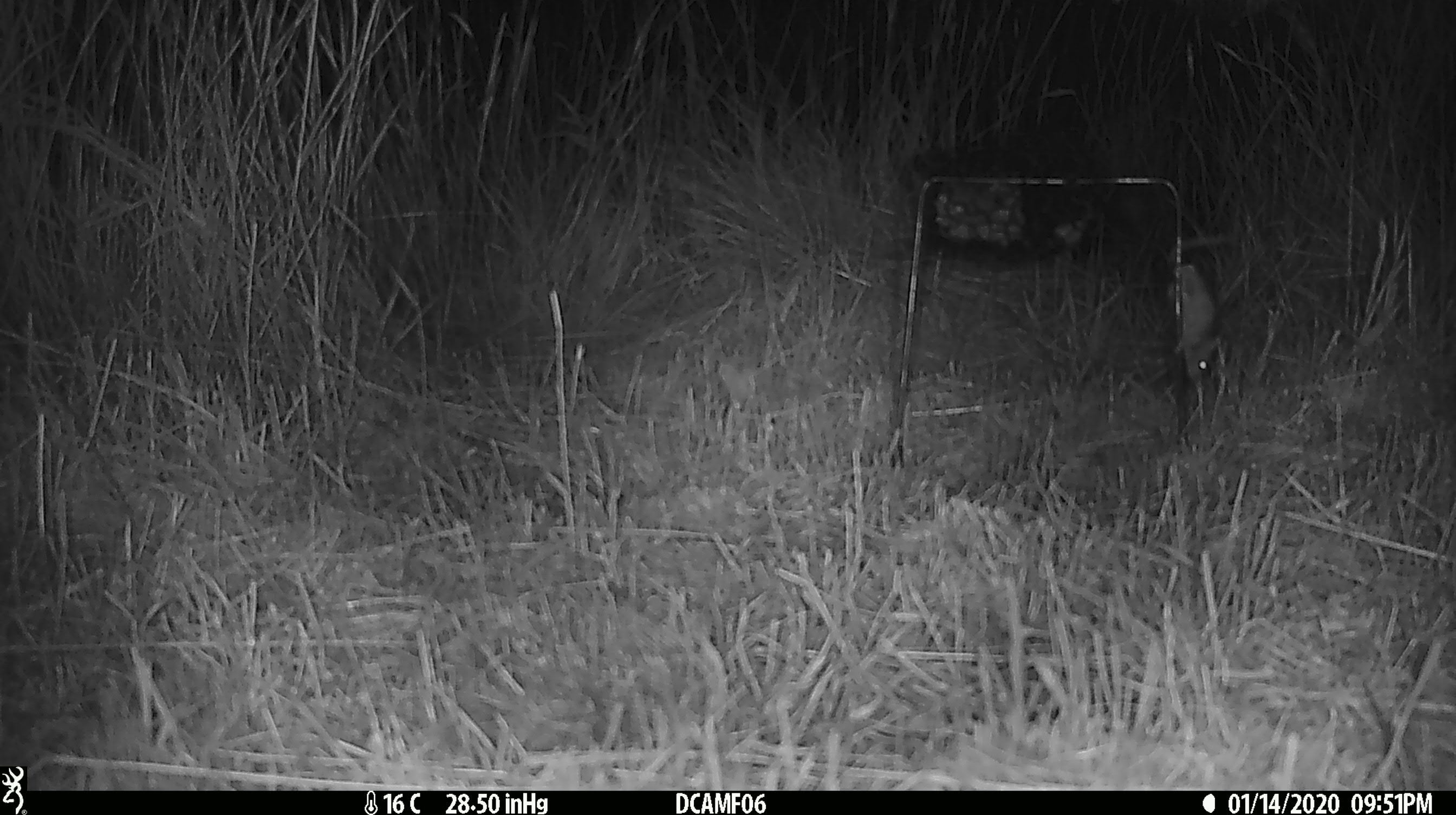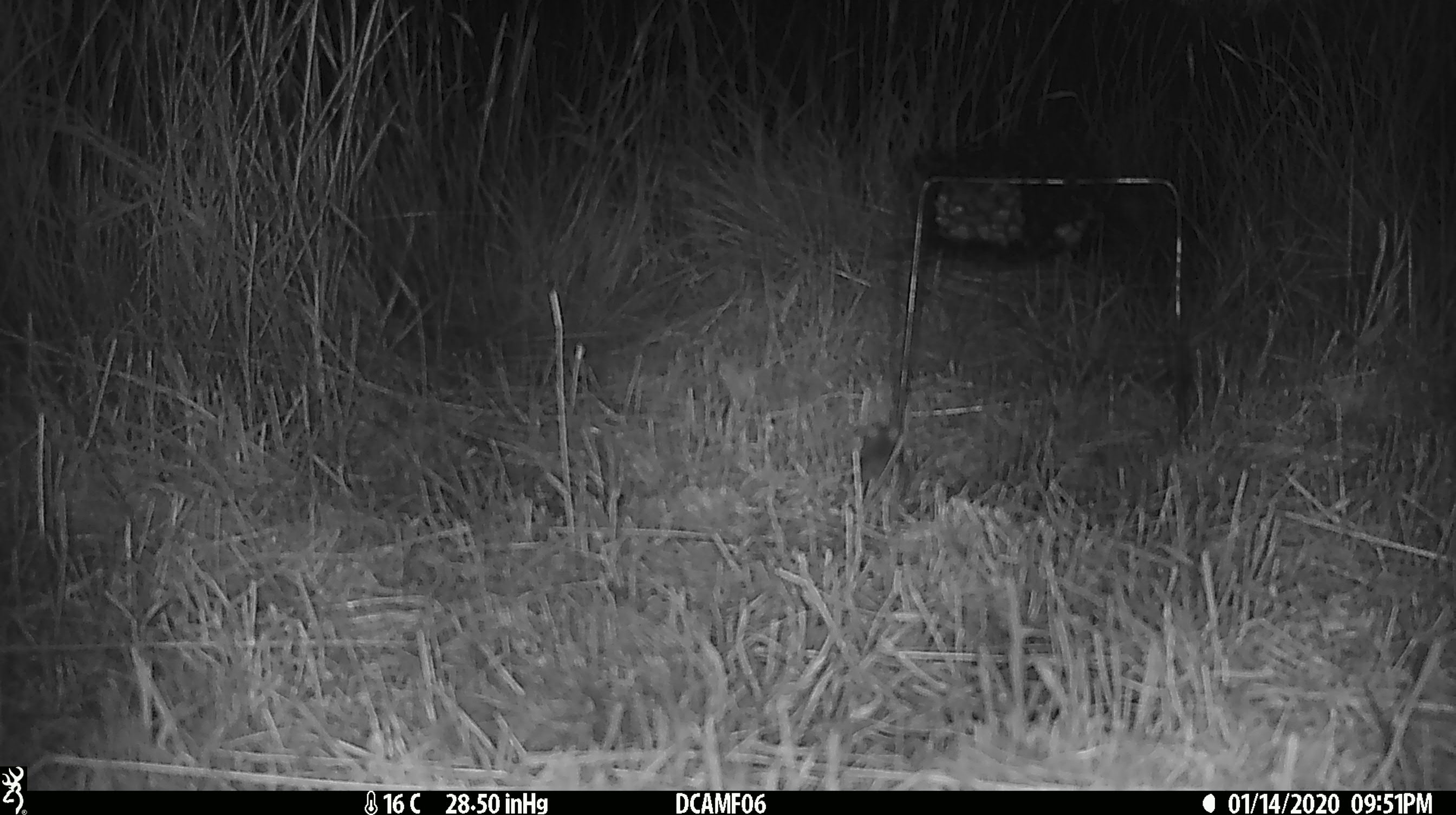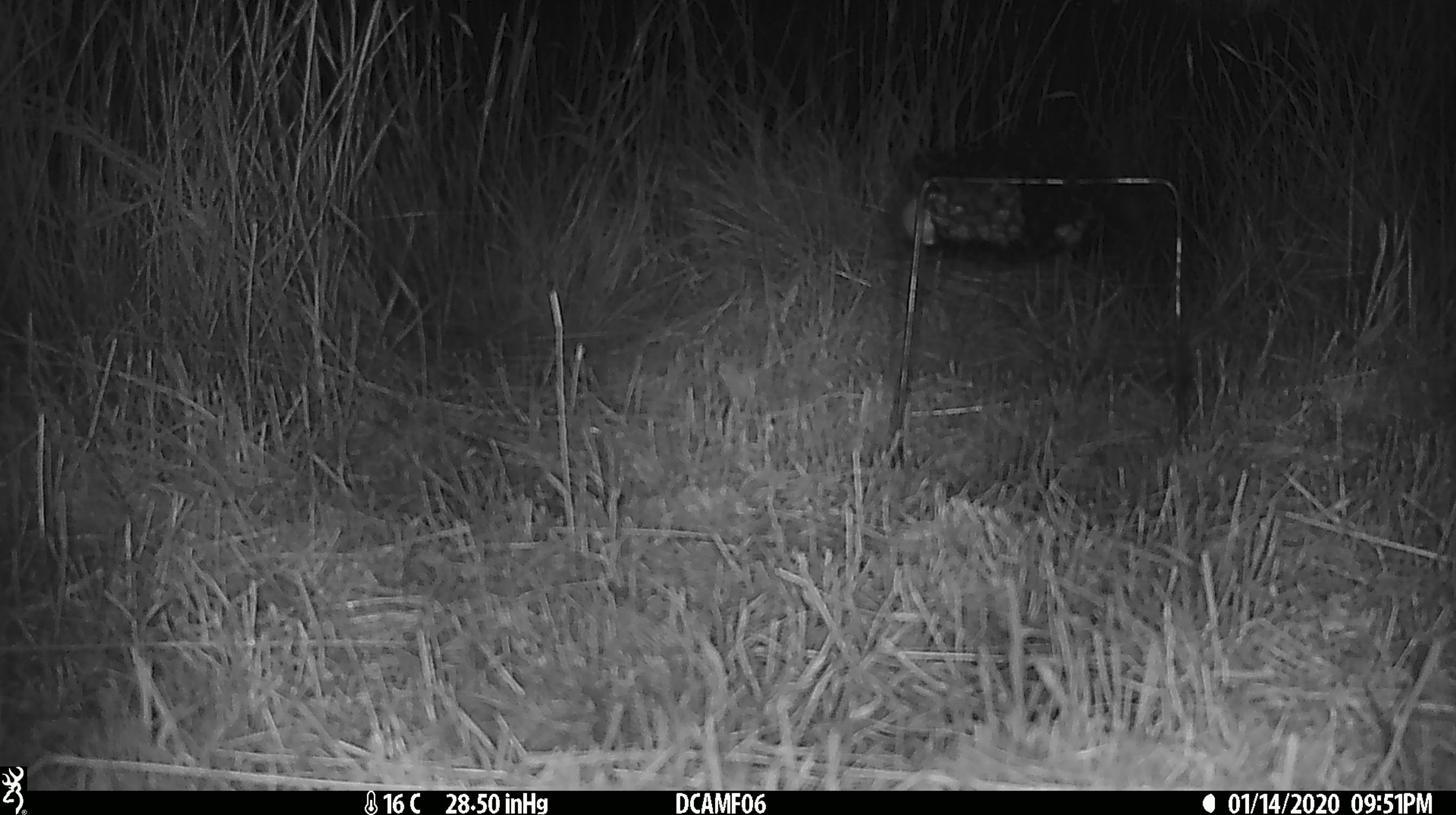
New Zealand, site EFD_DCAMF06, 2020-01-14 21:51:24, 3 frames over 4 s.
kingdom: Animalia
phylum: Chordata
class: Mammalia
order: Rodentia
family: Muridae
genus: Mus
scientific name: Mus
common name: mouse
Mouse (Mus).